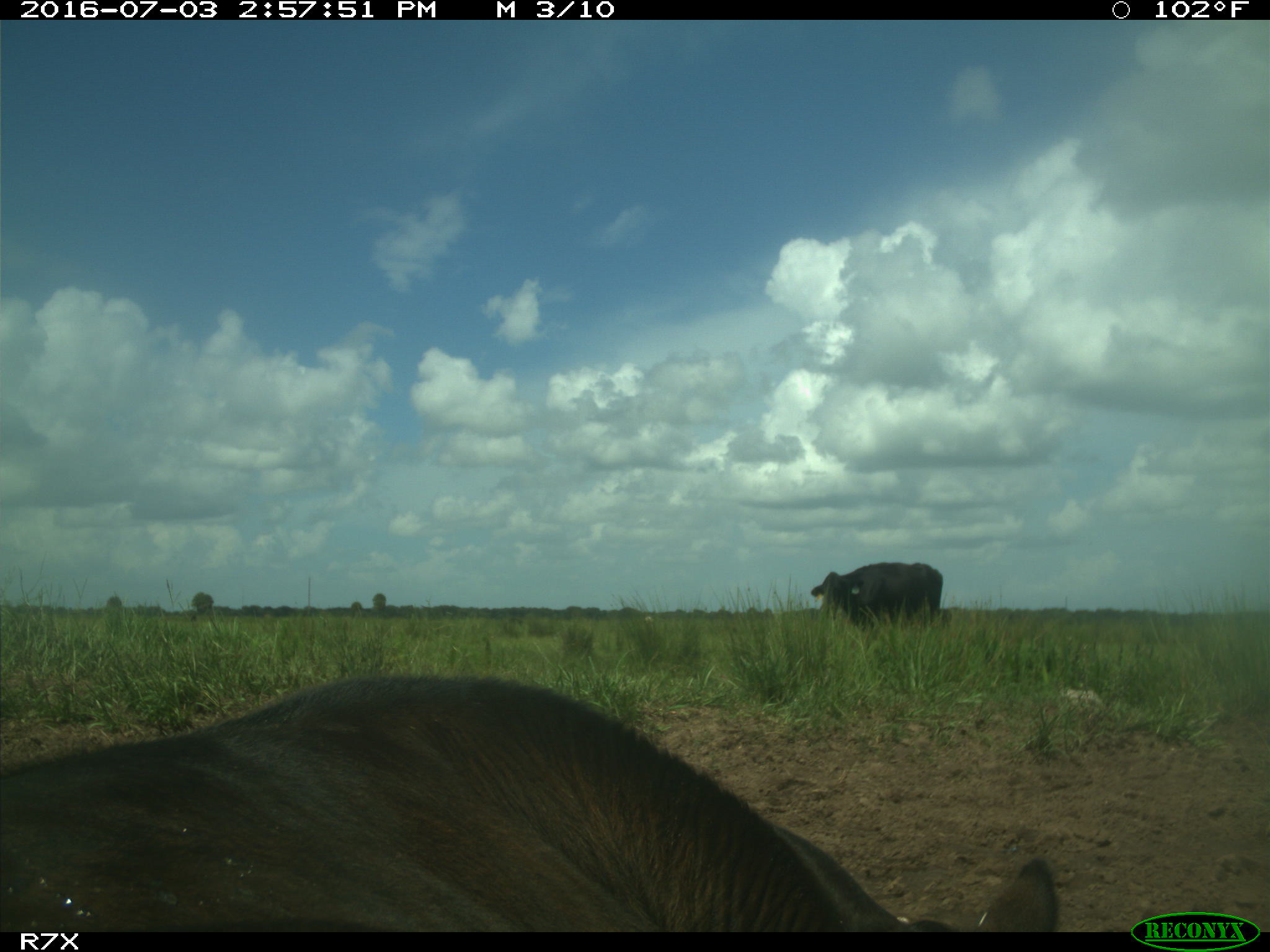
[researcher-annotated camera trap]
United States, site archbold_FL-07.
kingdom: Animalia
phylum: Chordata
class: Mammalia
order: Artiodactyla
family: Bovidae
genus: Bos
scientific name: Bos taurus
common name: domestic cow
Bos taurus (domestic cow).